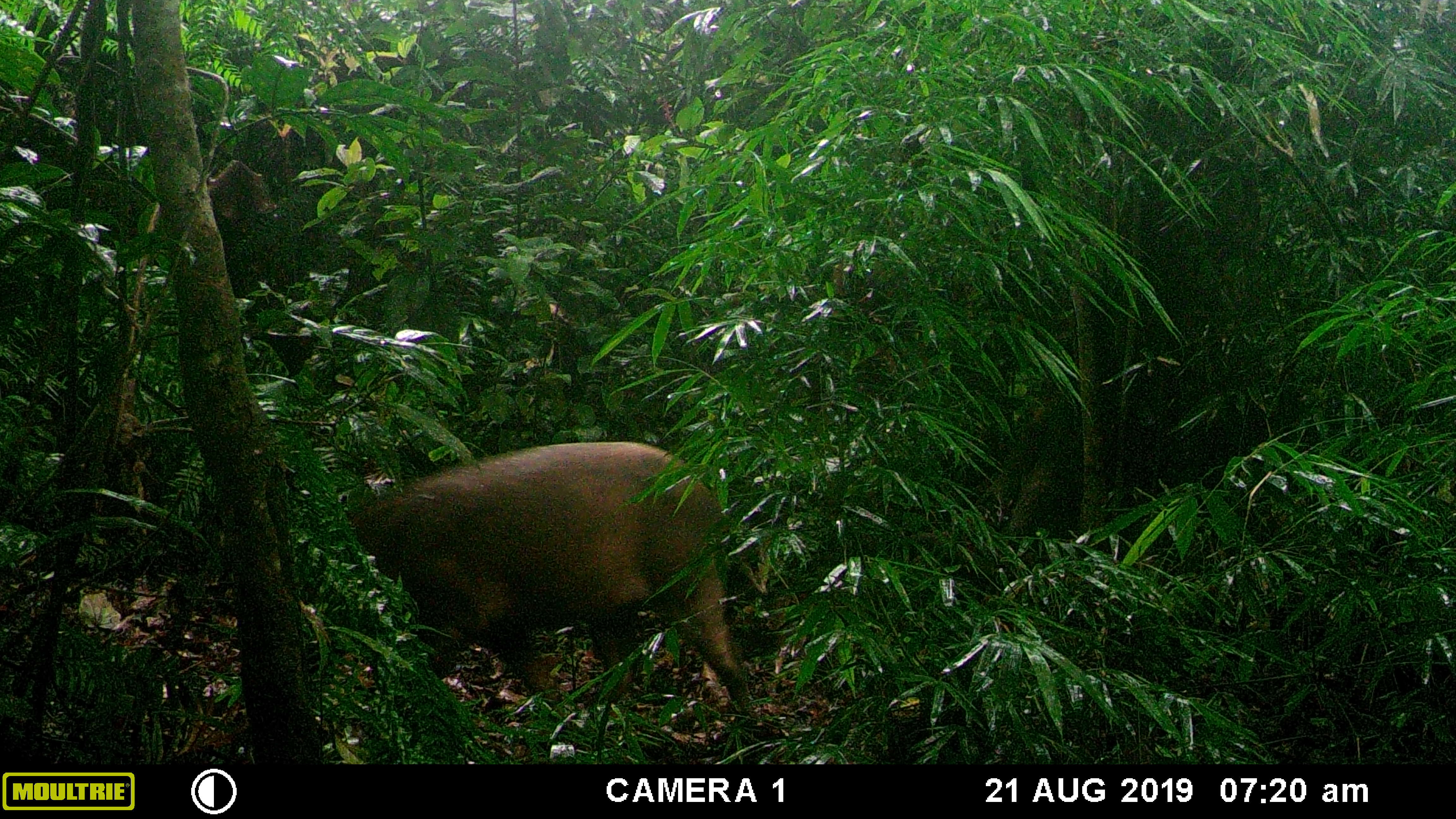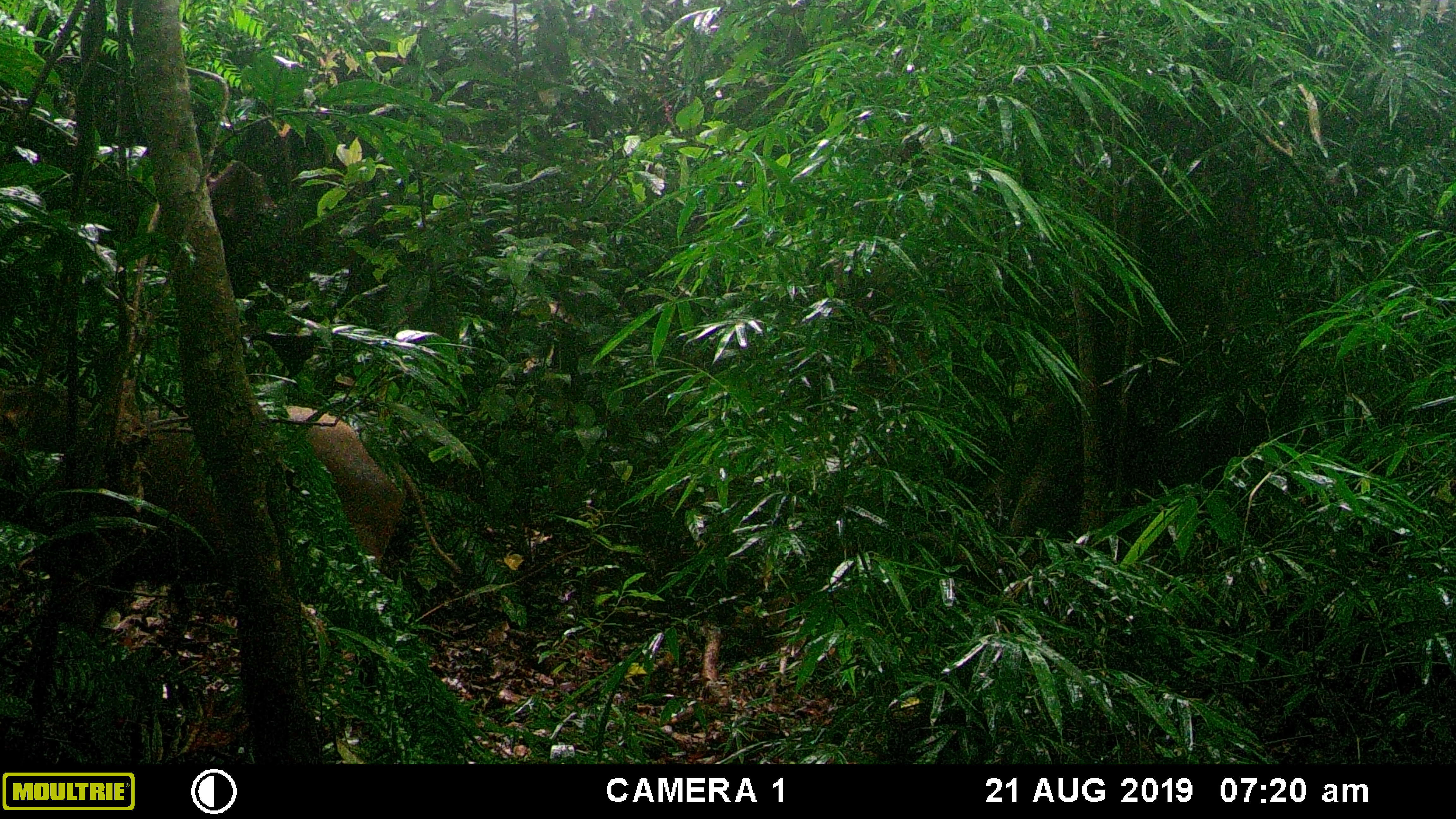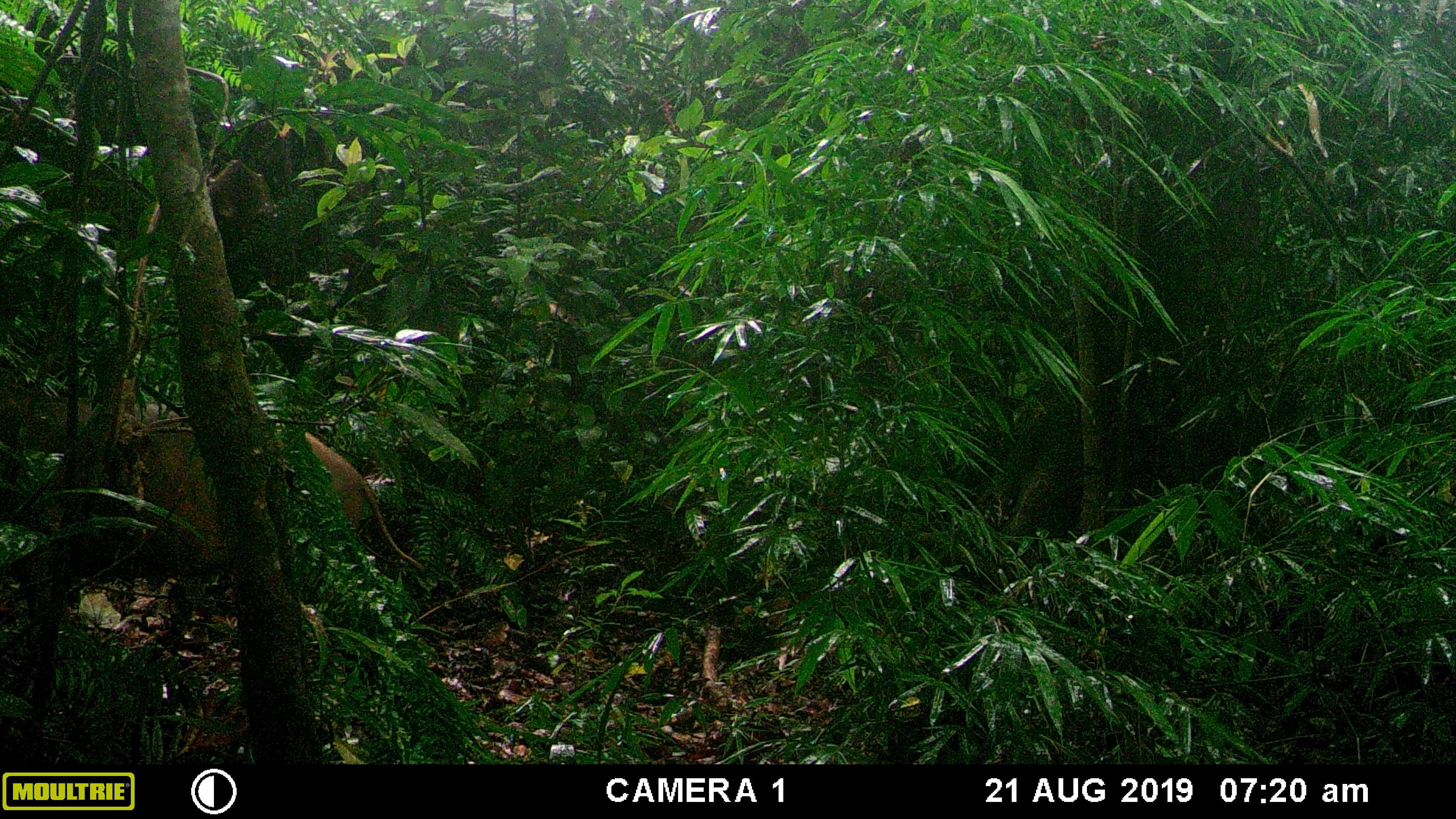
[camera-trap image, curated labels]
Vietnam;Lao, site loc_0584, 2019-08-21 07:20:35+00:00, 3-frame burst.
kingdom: Animalia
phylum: Chordata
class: Mammalia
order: Artiodactyla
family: Suidae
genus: Sus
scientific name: Sus scrofa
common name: eurasian wild pig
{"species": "eurasian wild pig (Sus scrofa)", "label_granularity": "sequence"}